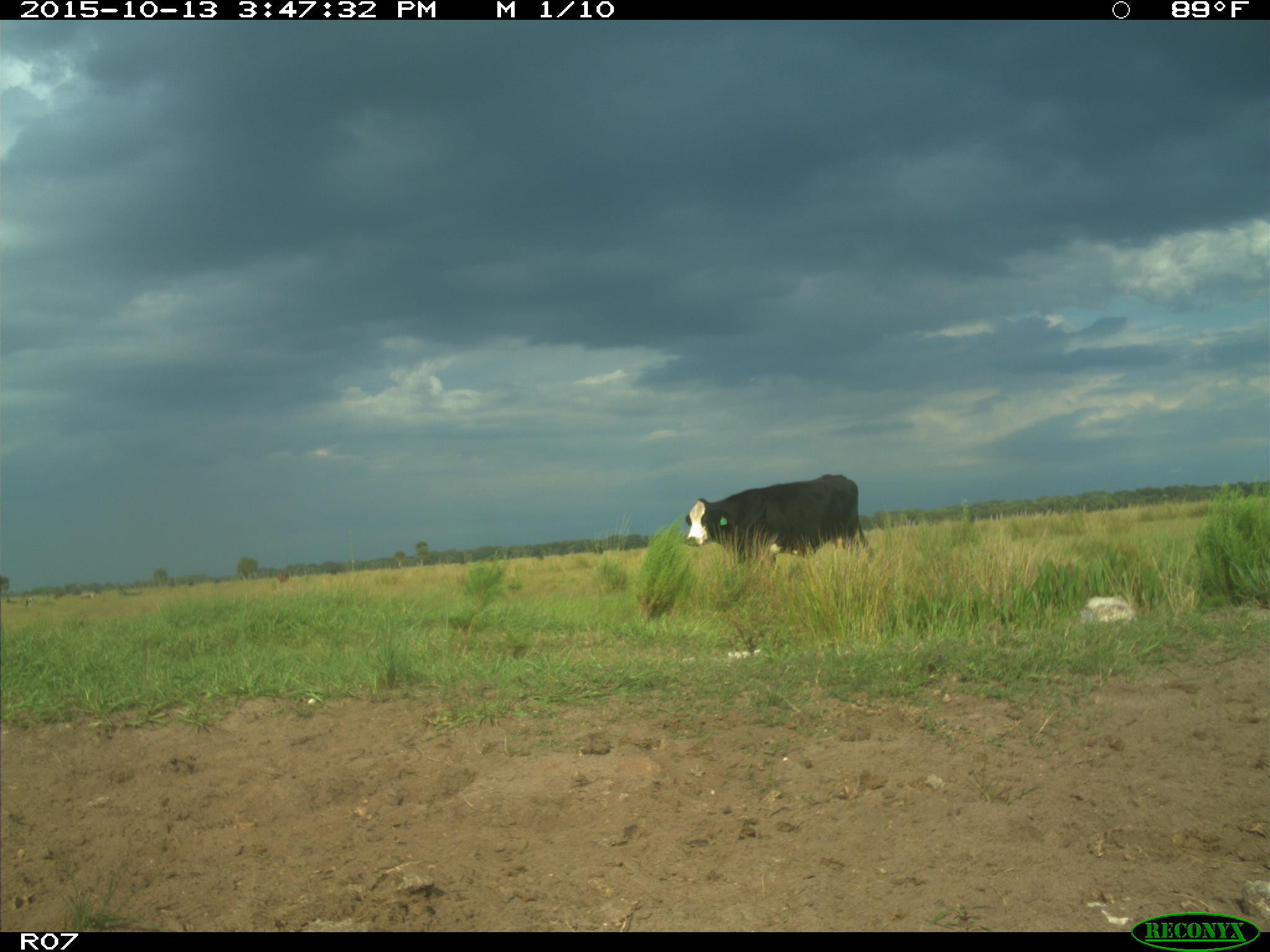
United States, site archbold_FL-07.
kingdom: Animalia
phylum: Chordata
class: Mammalia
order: Artiodactyla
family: Bovidae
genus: Bos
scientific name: Bos taurus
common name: domestic cow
Bos taurus (domestic cow).